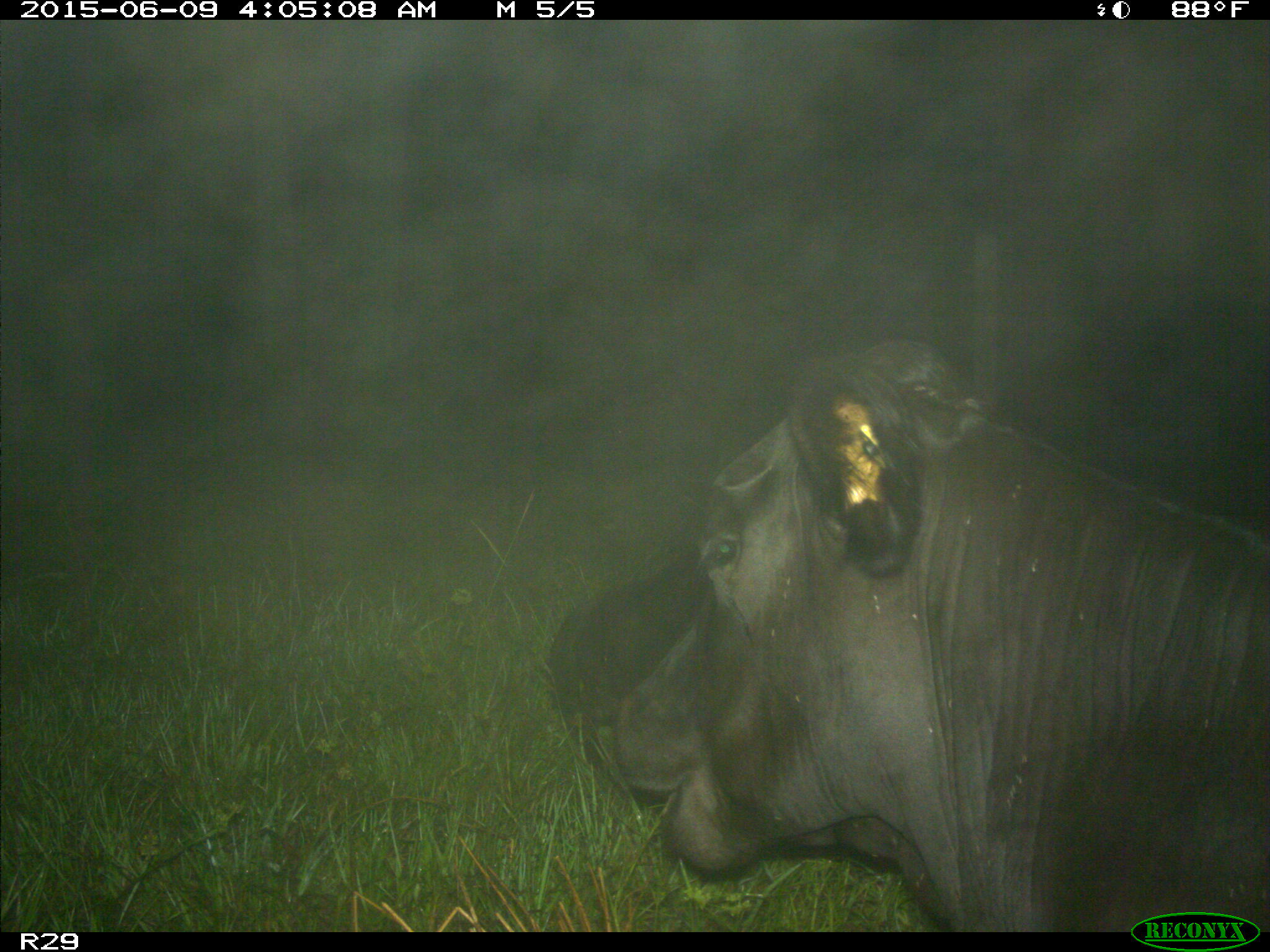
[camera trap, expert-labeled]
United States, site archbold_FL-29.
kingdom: Animalia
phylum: Chordata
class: Mammalia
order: Artiodactyla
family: Bovidae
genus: Bos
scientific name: Bos taurus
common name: domestic cow